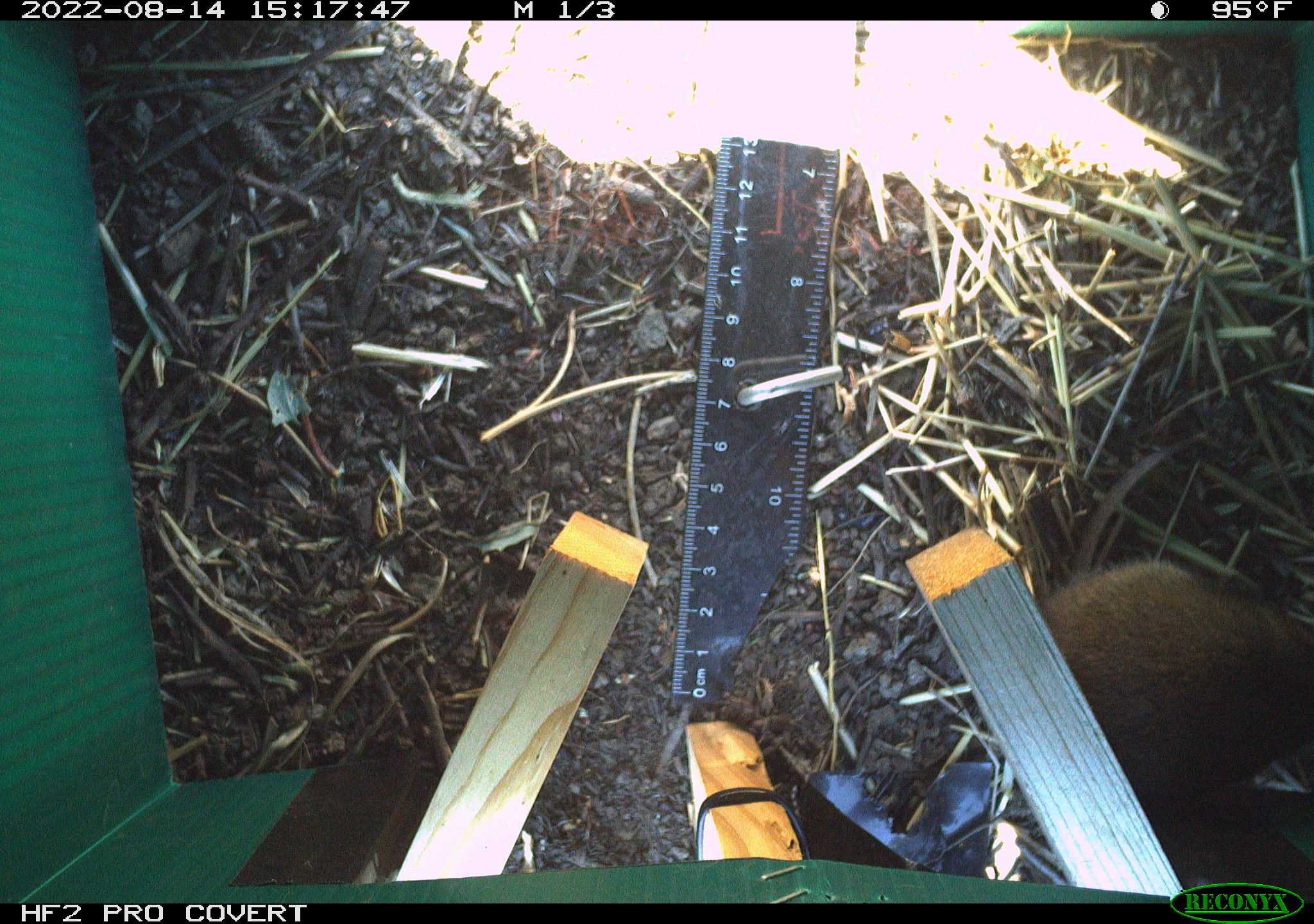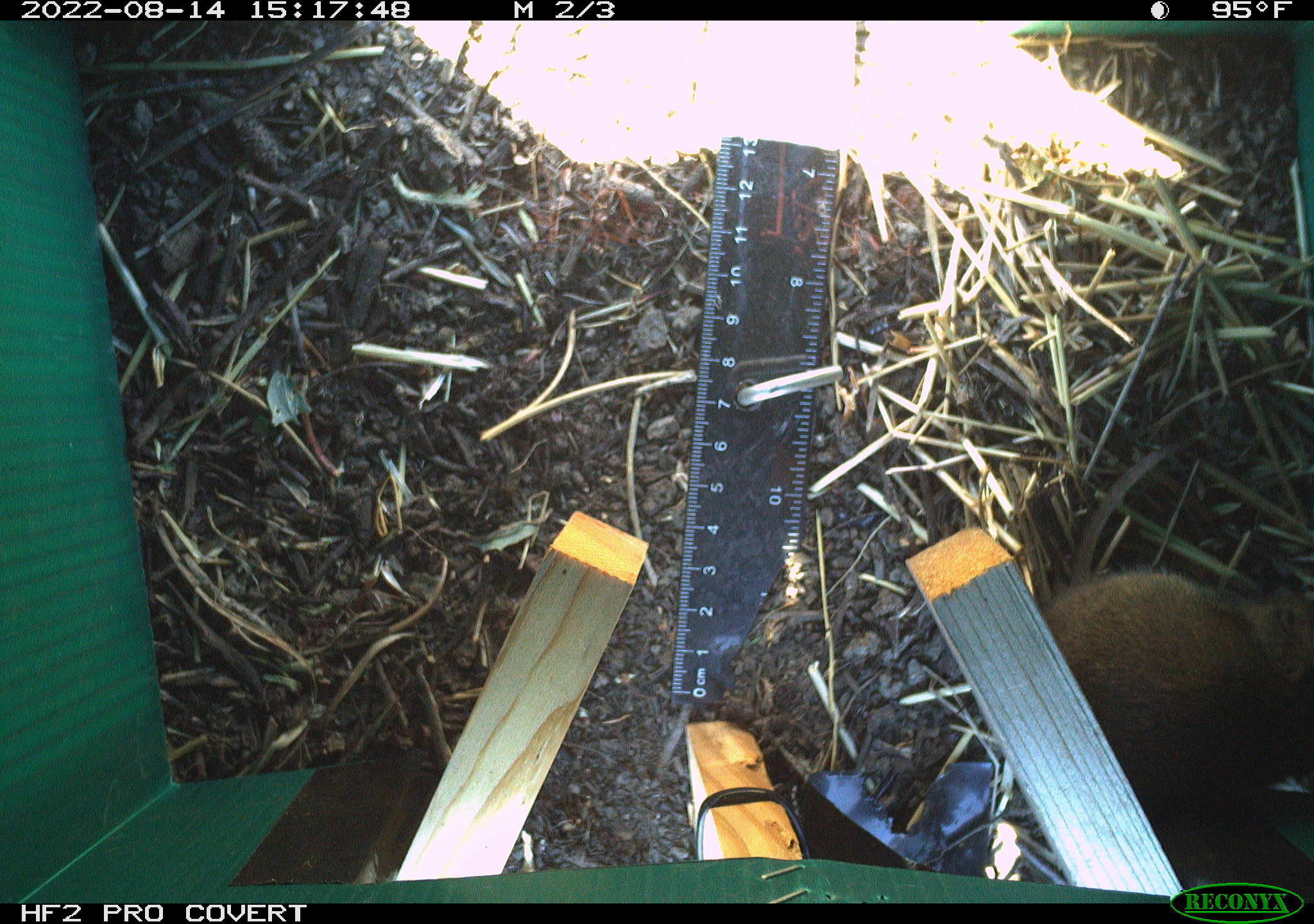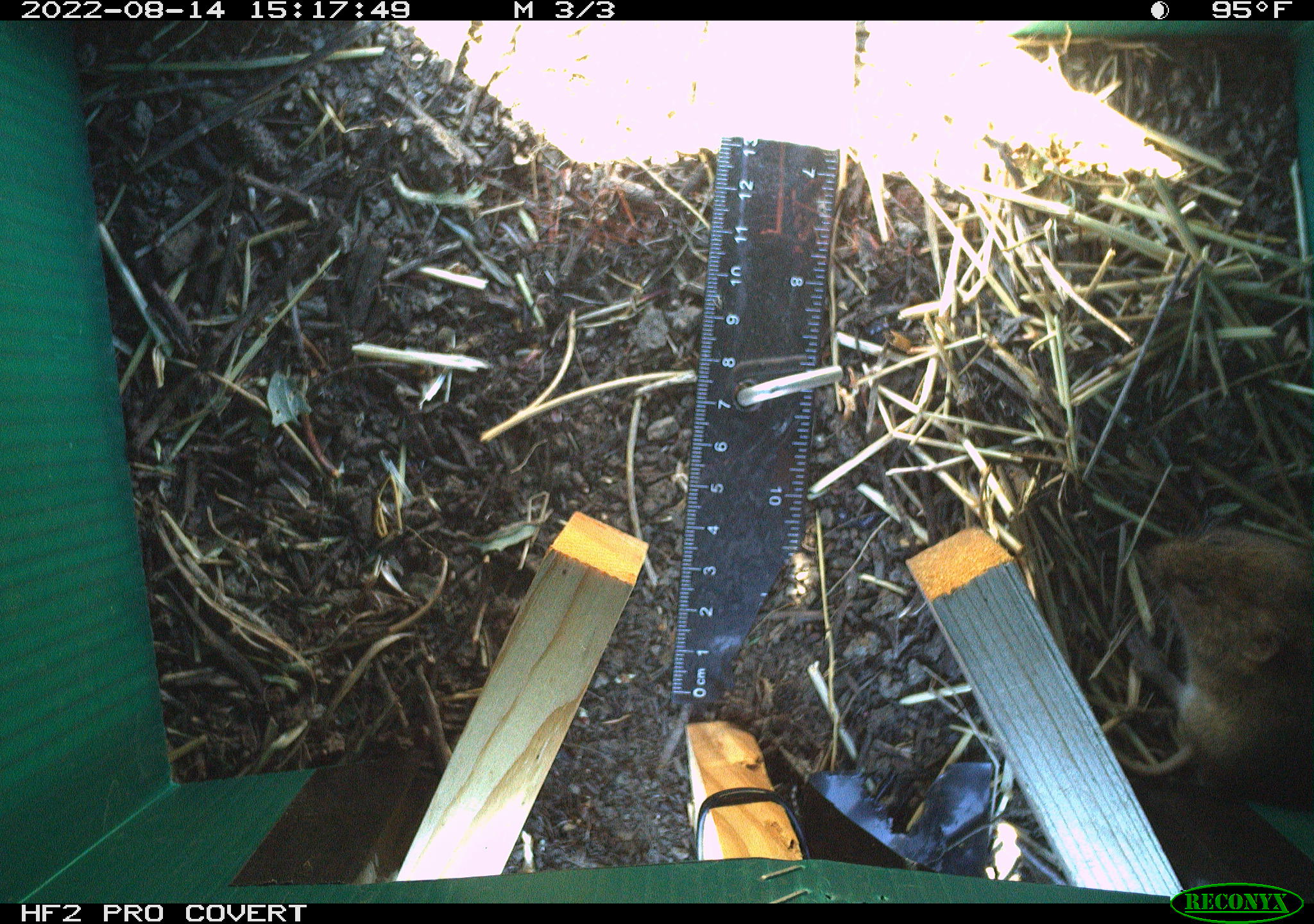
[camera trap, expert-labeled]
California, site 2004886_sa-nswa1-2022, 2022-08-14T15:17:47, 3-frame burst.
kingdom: Animalia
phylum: Chordata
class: Mammalia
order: Rodentia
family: Cricetidae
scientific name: Cricetidae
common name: hamsters, voles, lemmings, and allies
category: cricetidae family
Cricetidae family (hamsters, voles, lemmings, and allies) (Cricetidae).